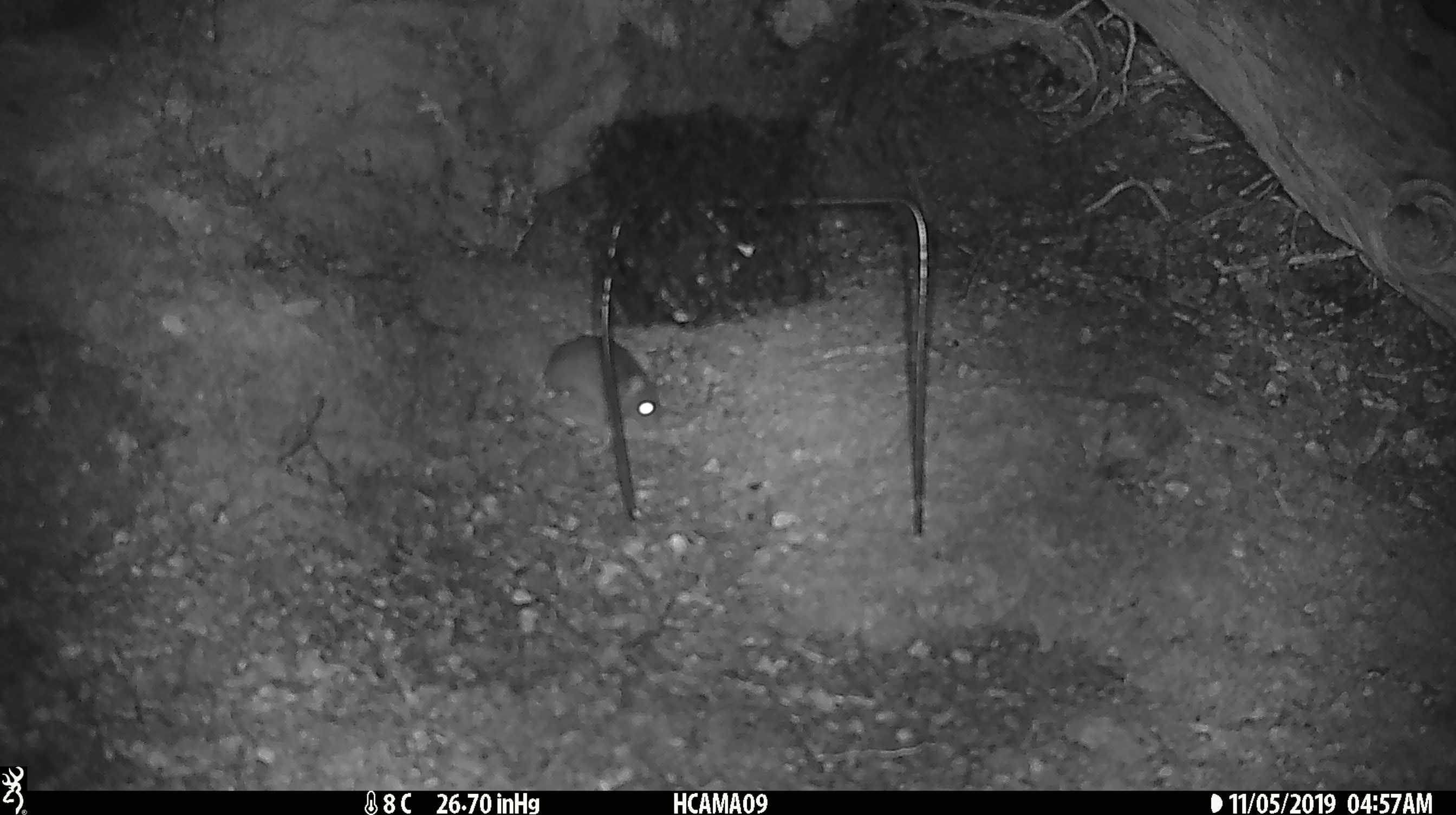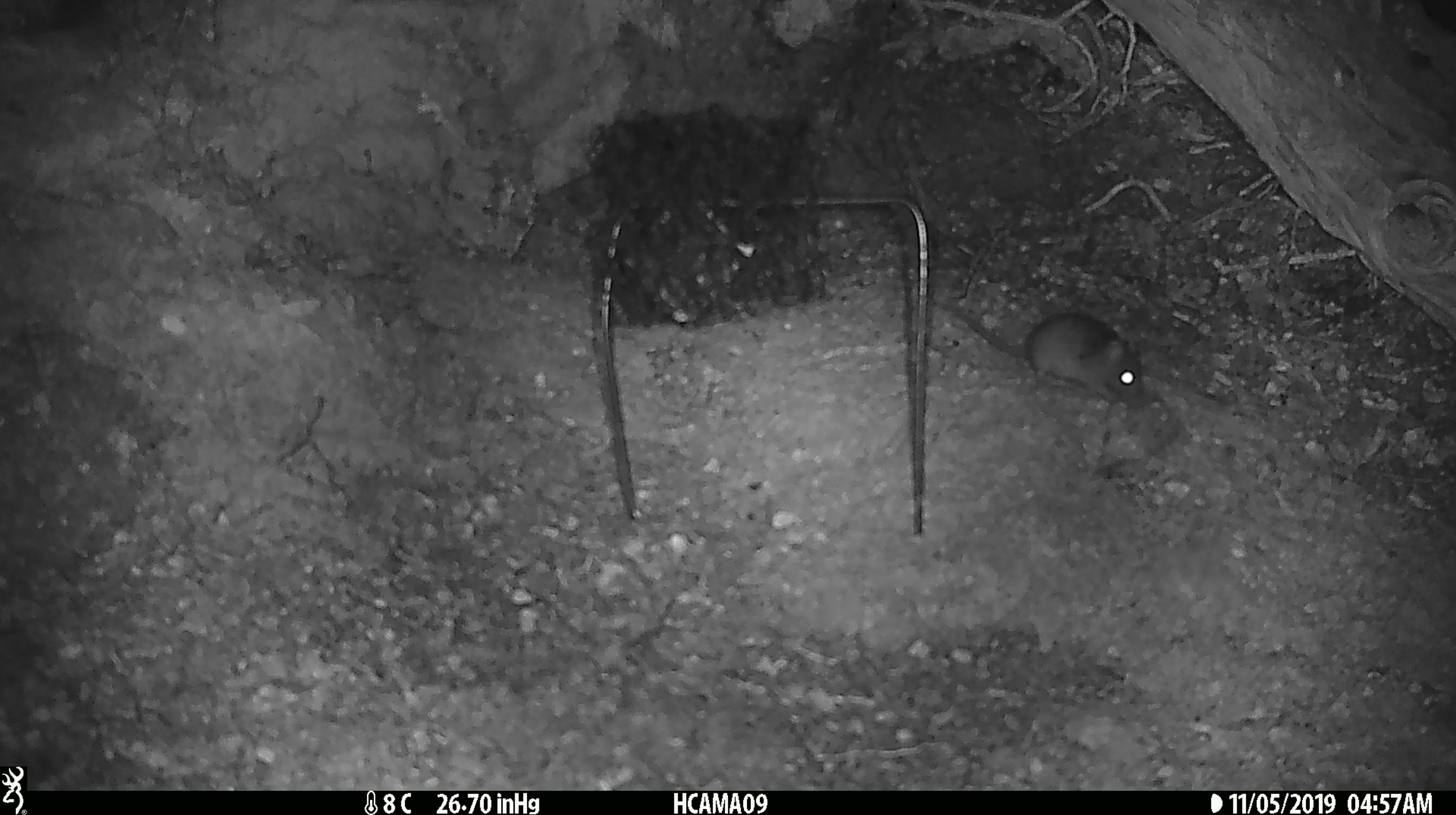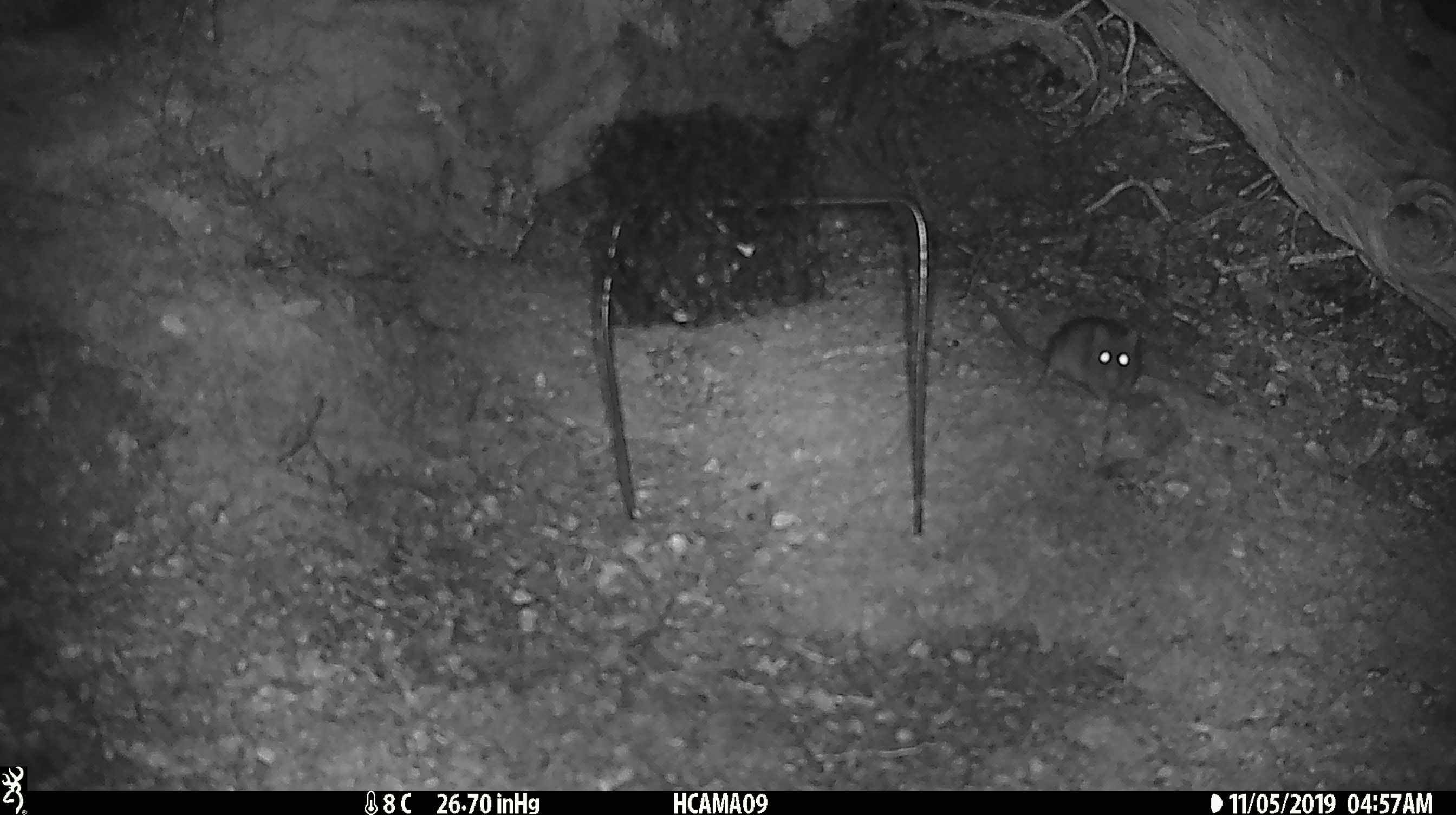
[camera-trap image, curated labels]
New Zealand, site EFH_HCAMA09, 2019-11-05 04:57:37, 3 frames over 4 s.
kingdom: Animalia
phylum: Chordata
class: Mammalia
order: Rodentia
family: Muridae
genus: Mus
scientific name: Mus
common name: mouse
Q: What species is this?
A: Mouse (Mus).